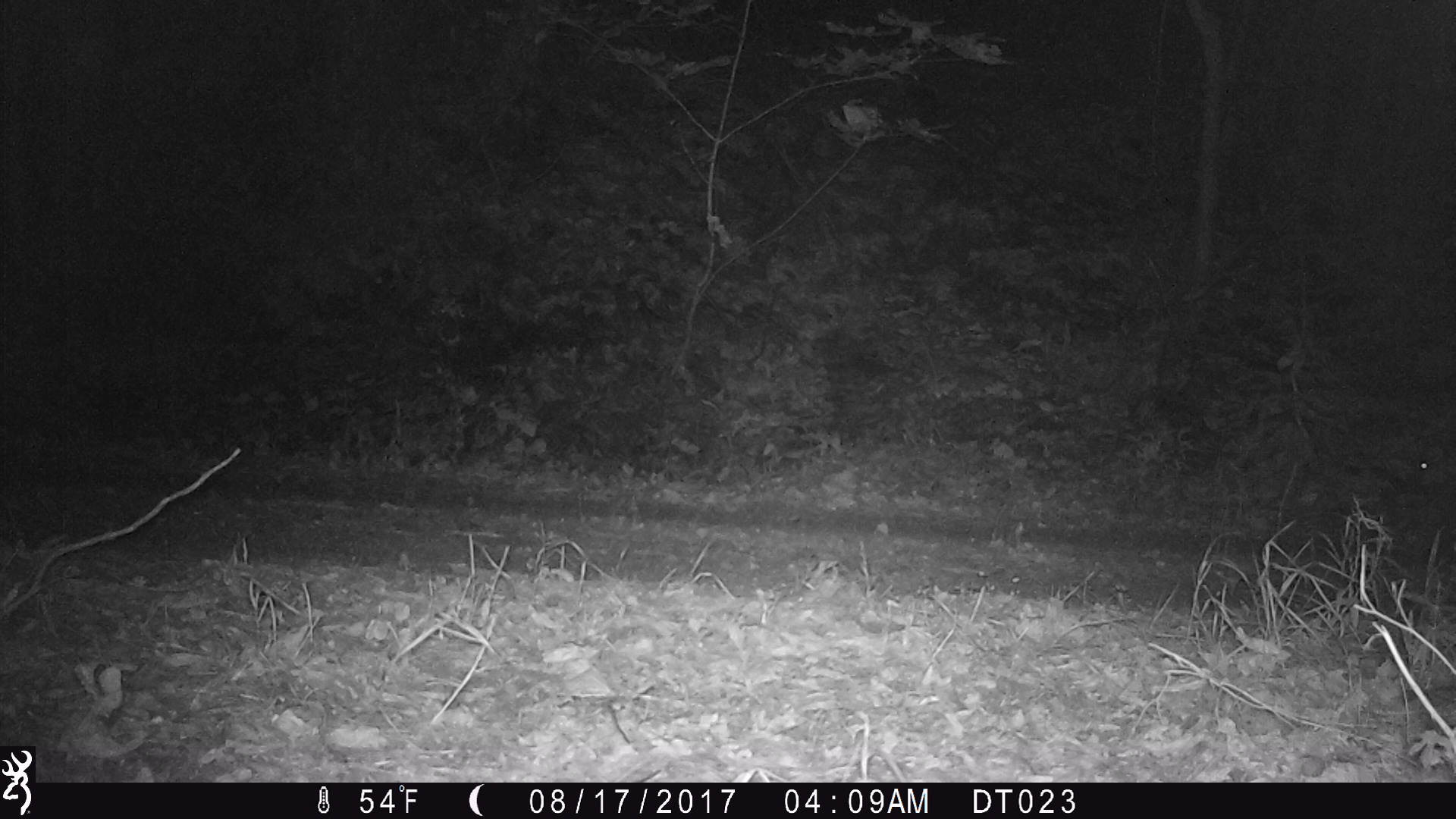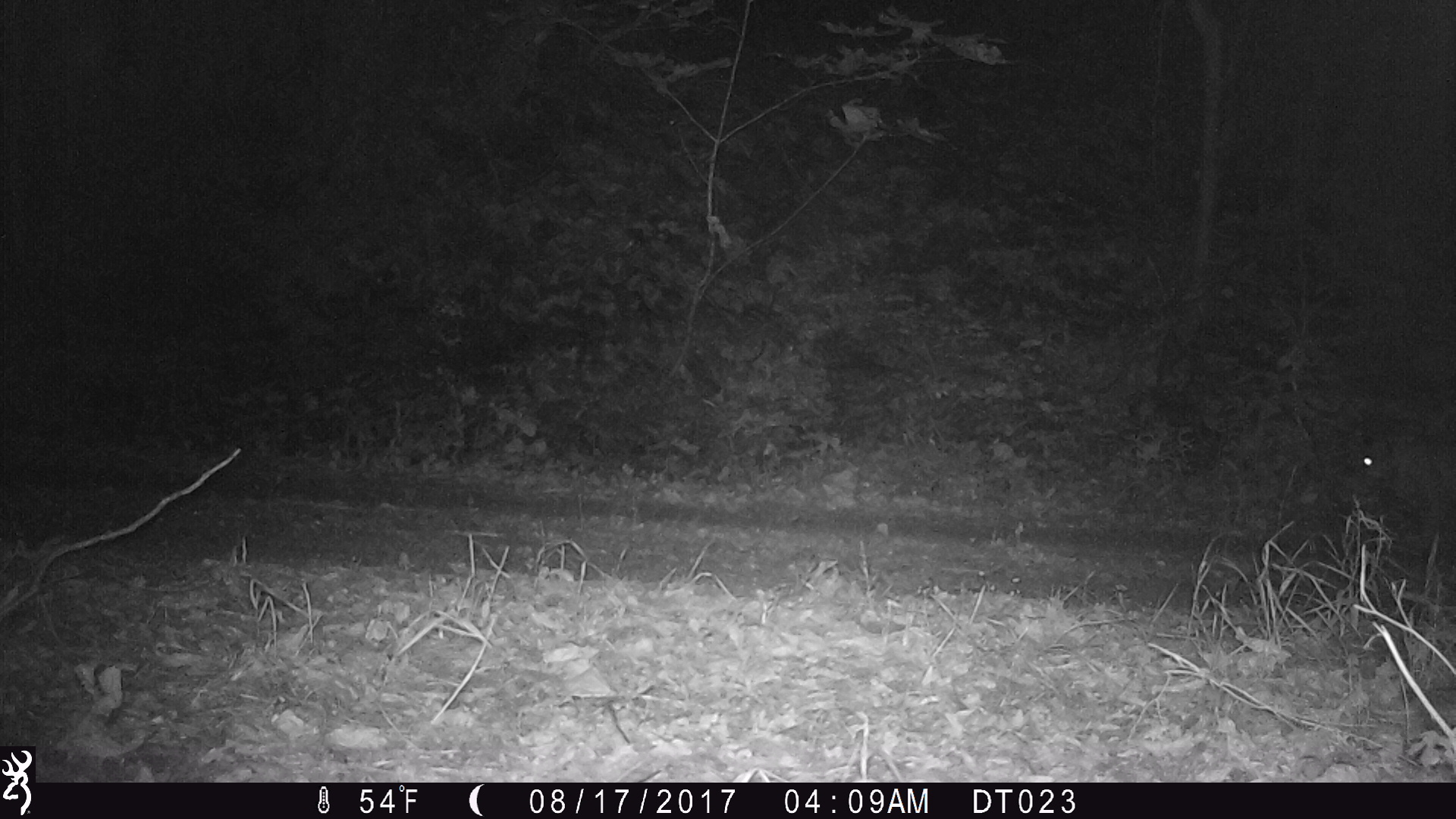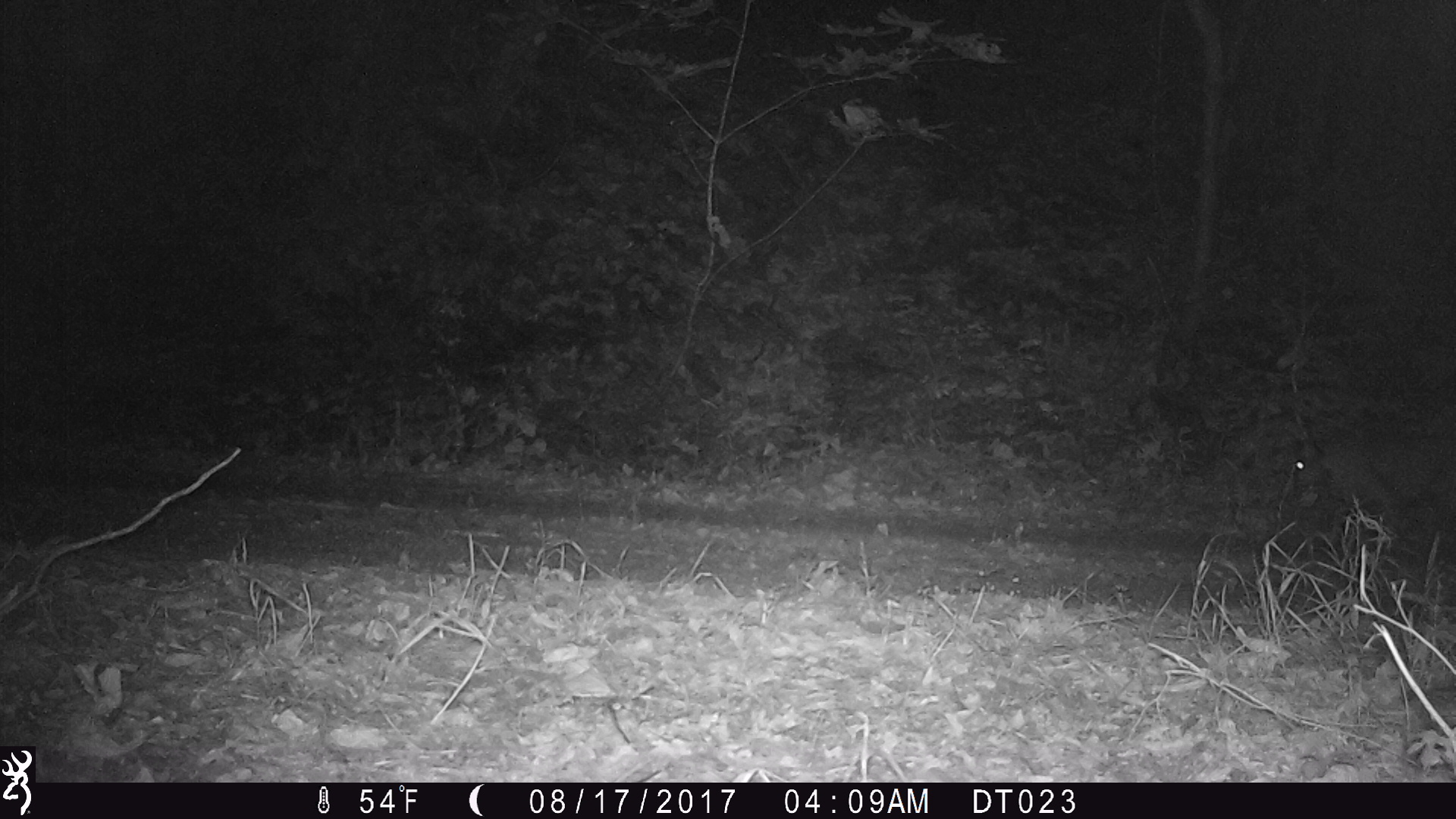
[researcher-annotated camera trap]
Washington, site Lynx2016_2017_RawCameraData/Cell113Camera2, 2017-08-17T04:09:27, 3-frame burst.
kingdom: Animalia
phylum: Chordata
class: Mammalia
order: Carnivora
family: Felidae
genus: Lynx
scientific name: Lynx rufus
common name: bobcat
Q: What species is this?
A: Lynx rufus (bobcat).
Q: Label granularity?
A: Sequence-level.